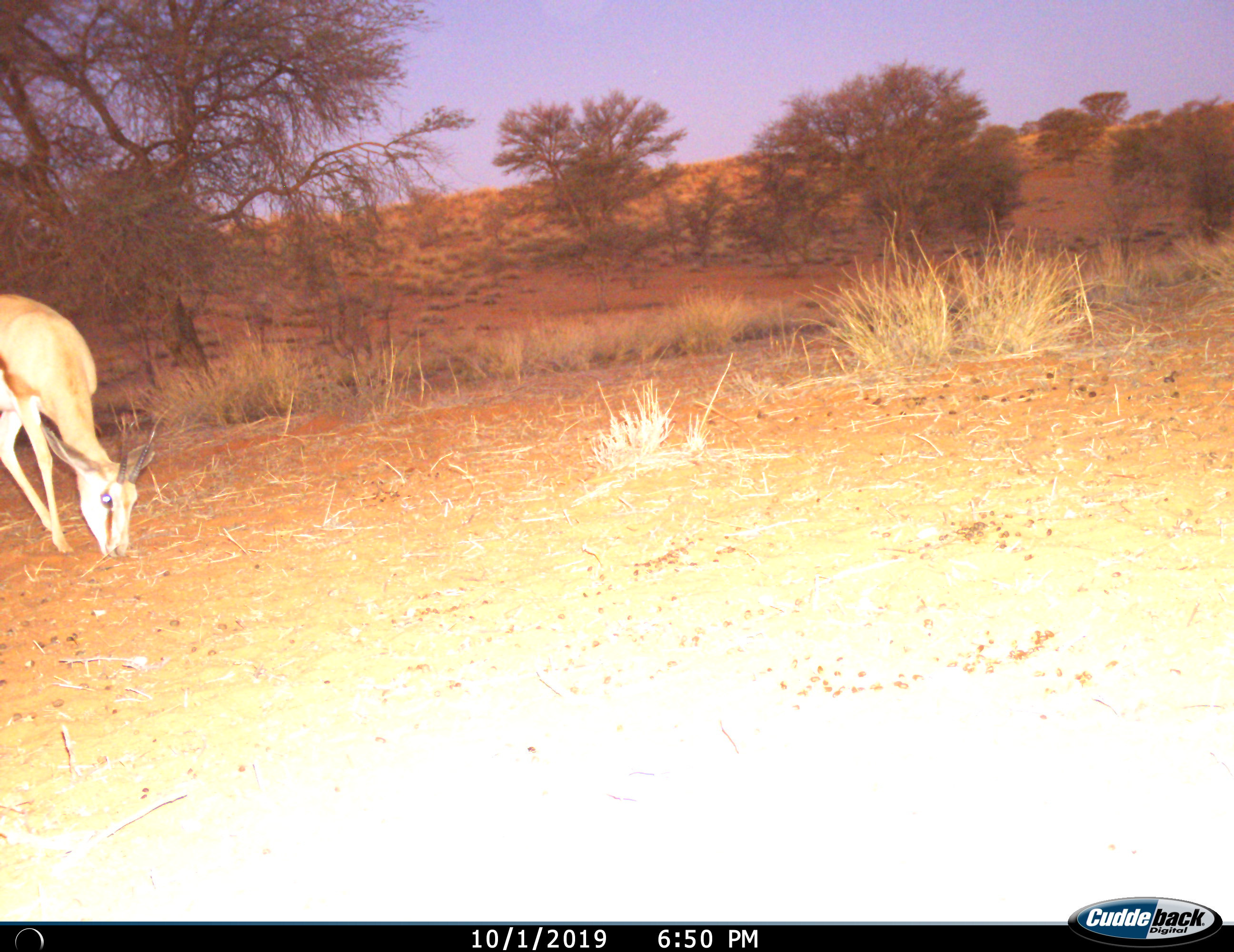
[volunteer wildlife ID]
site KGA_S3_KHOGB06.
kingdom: Animalia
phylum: Chordata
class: Mammalia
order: Artiodactyla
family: Bovidae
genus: Antidorcas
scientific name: Antidorcas marsupialis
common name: springbok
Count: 1.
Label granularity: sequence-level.